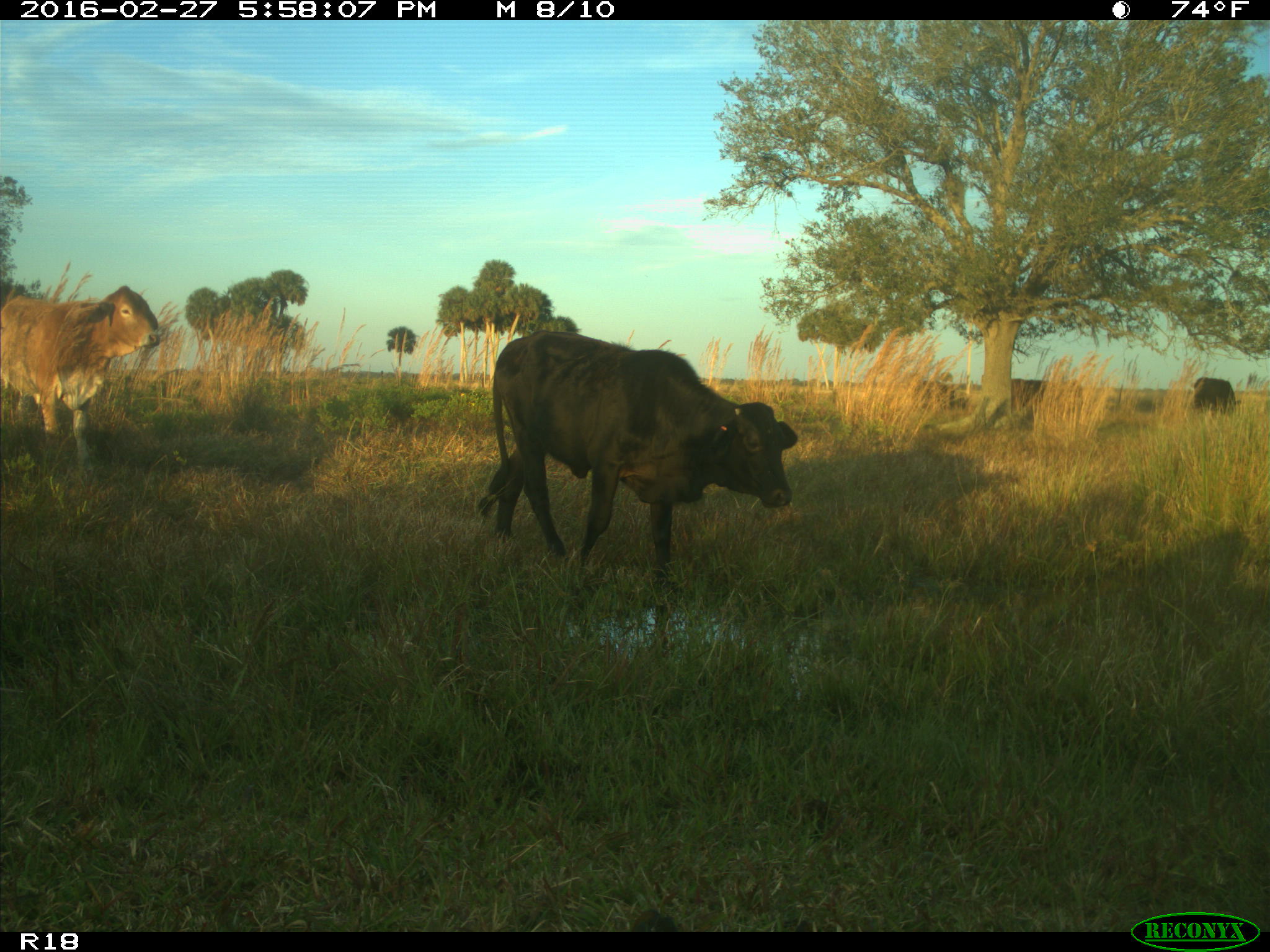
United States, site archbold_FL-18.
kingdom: Animalia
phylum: Chordata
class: Mammalia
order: Artiodactyla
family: Bovidae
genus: Bos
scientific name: Bos taurus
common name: domestic cow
Bos taurus (domestic cow).